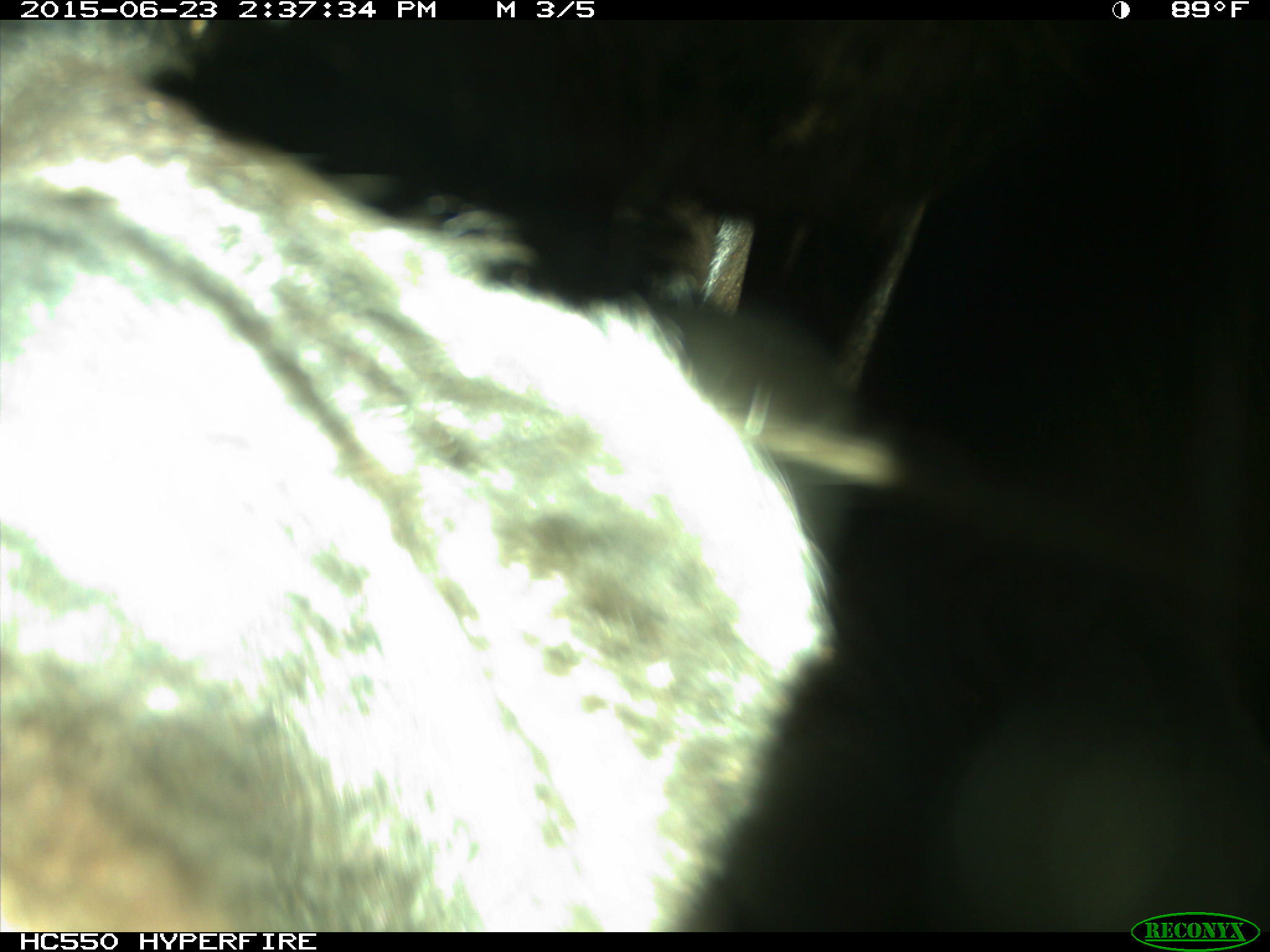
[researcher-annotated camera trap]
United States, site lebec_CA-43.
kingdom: Animalia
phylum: Chordata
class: Mammalia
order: Artiodactyla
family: Bovidae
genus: Bos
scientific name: Bos taurus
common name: domestic cow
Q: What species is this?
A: Bos taurus (domestic cow).